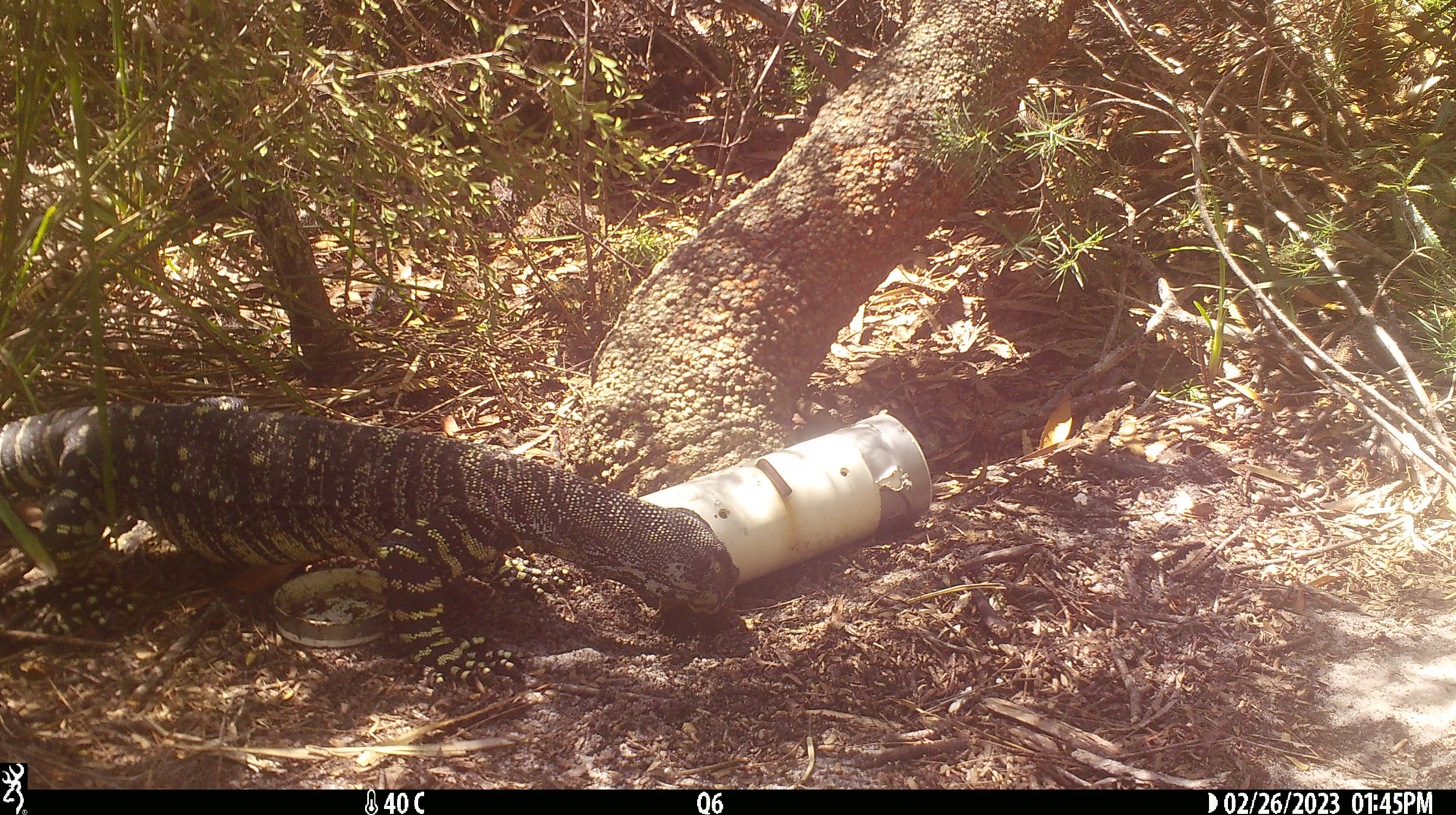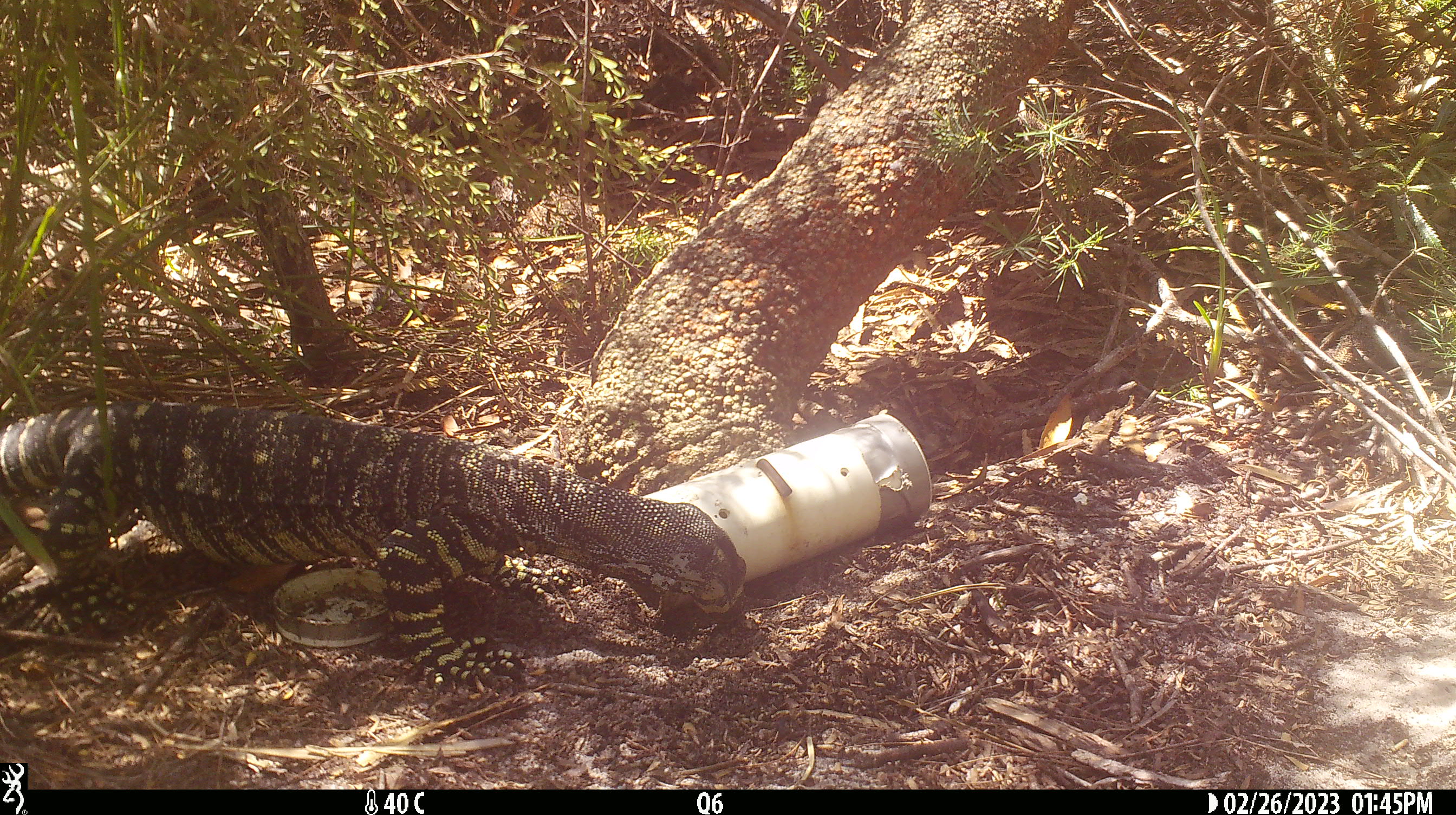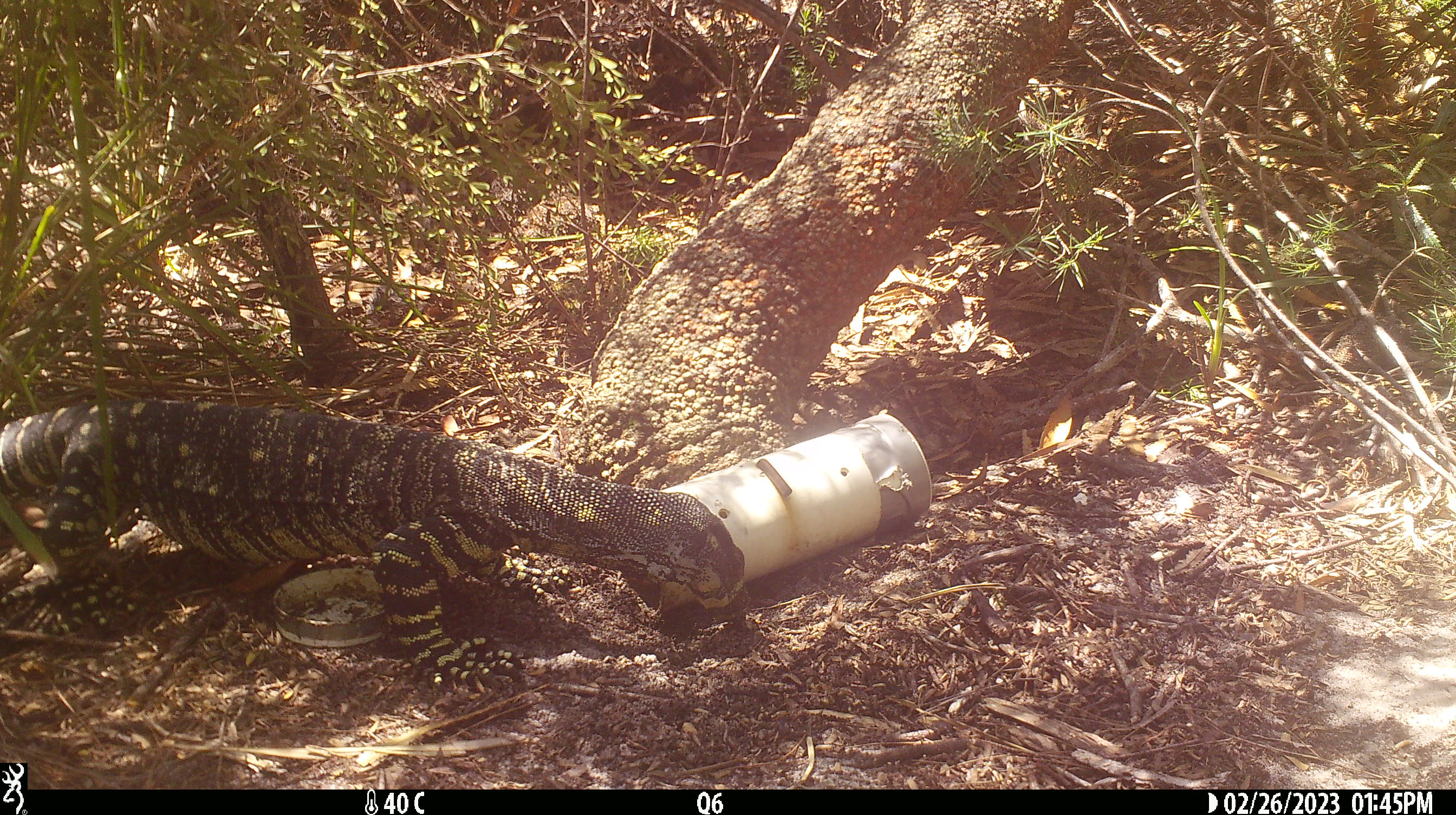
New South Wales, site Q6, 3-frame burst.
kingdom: Animalia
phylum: Chordata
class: Reptilia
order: Squamata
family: Varanidae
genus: Varanus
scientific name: Varanus varius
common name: lace monitor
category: goanna